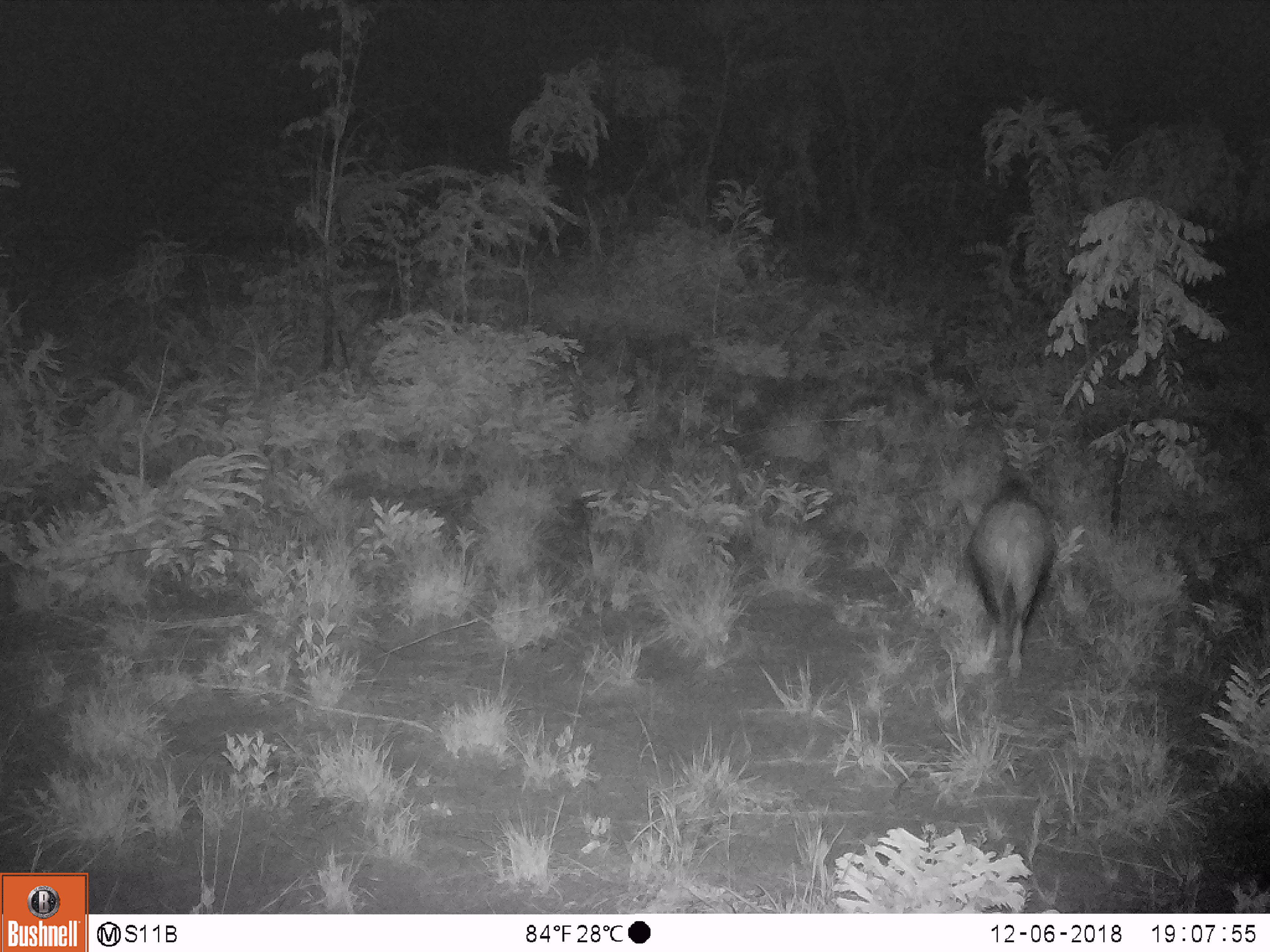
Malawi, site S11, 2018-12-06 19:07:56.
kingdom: Animalia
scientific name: Animalia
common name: other animal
Other animal (Animalia), count 1.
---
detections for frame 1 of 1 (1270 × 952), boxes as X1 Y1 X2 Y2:
other animal: 953 471 1067 685